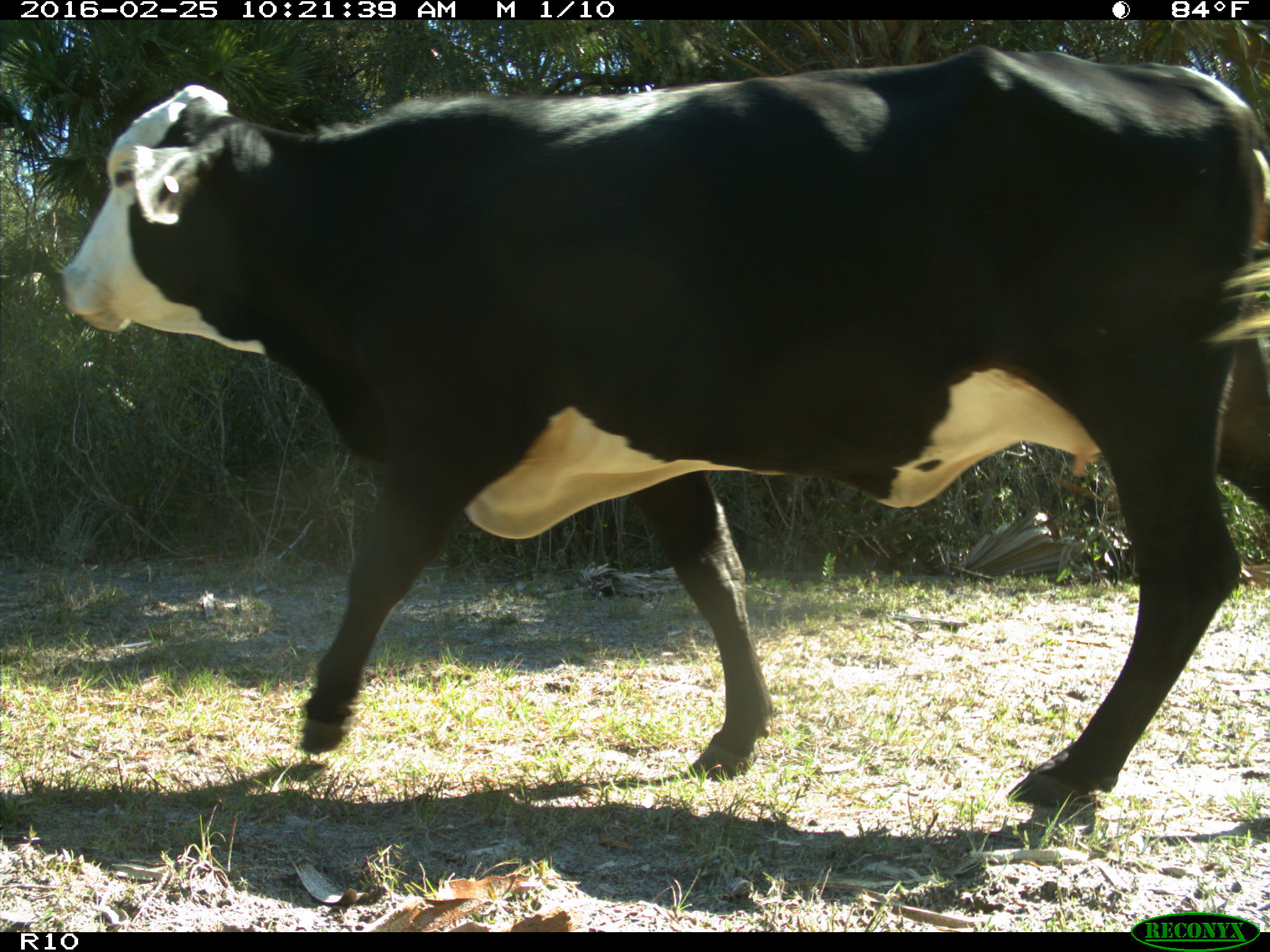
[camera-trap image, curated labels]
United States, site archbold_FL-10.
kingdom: Animalia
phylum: Chordata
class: Mammalia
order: Artiodactyla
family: Bovidae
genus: Bos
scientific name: Bos taurus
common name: domestic cow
Bos taurus (domestic cow).